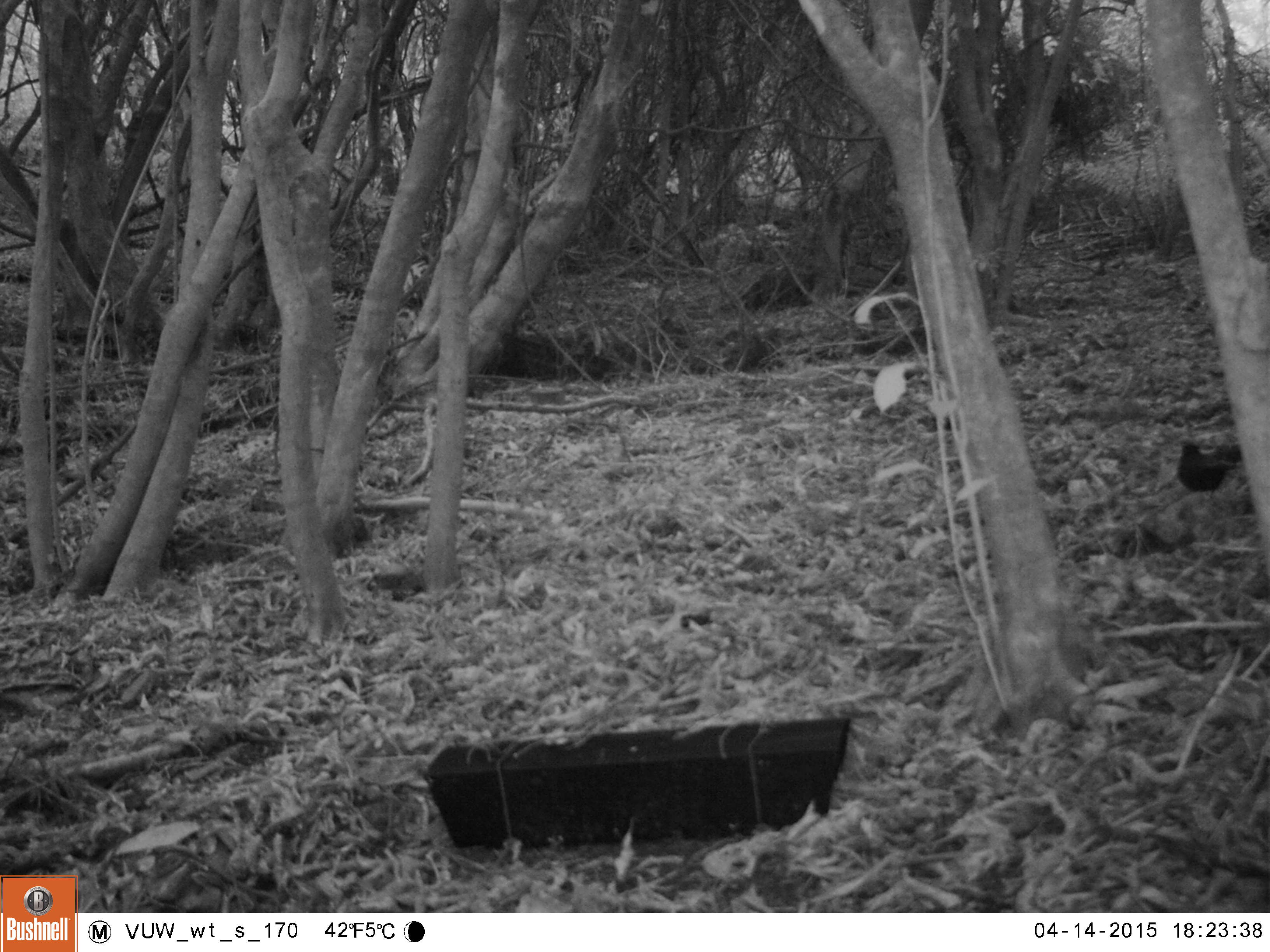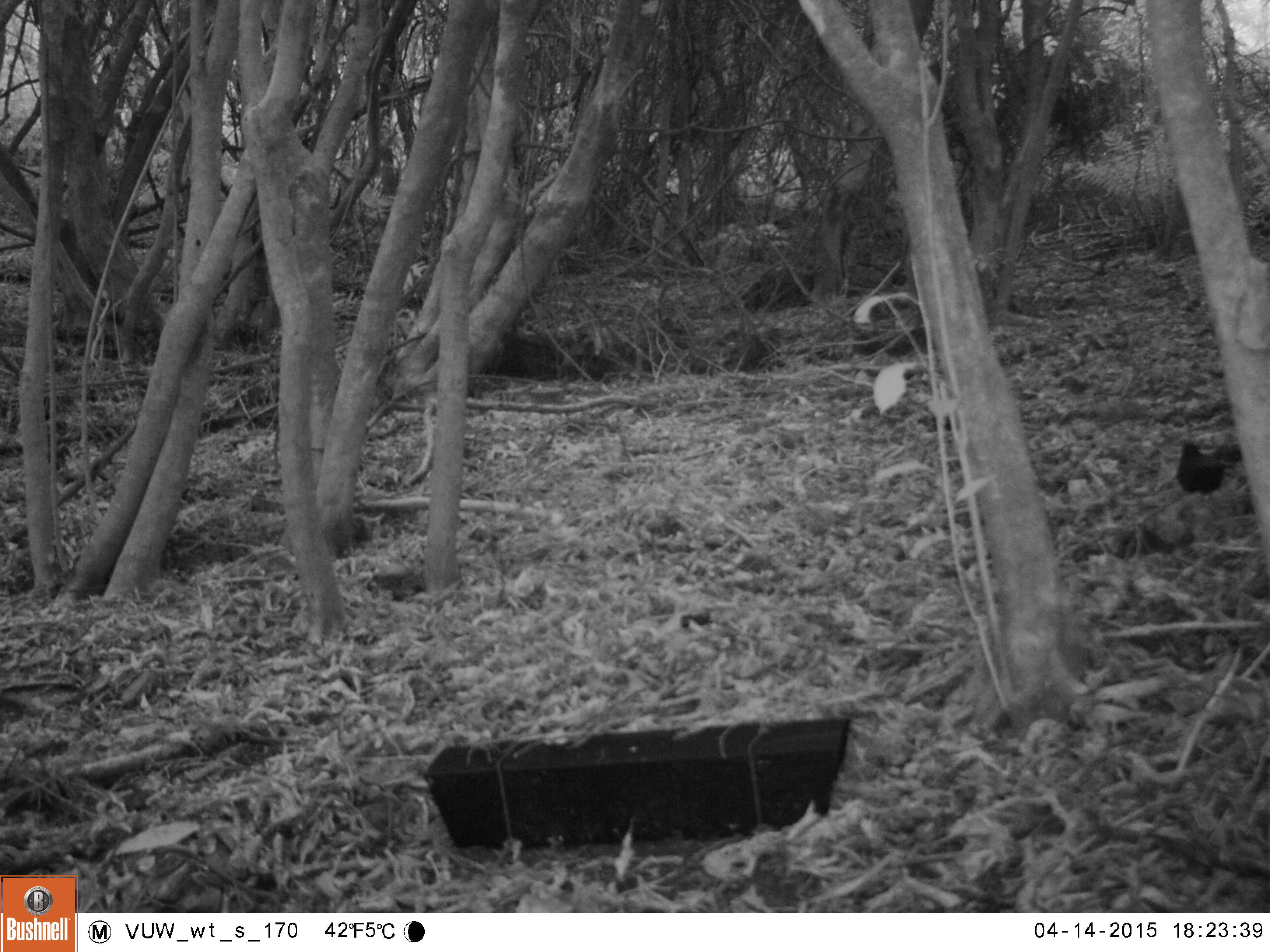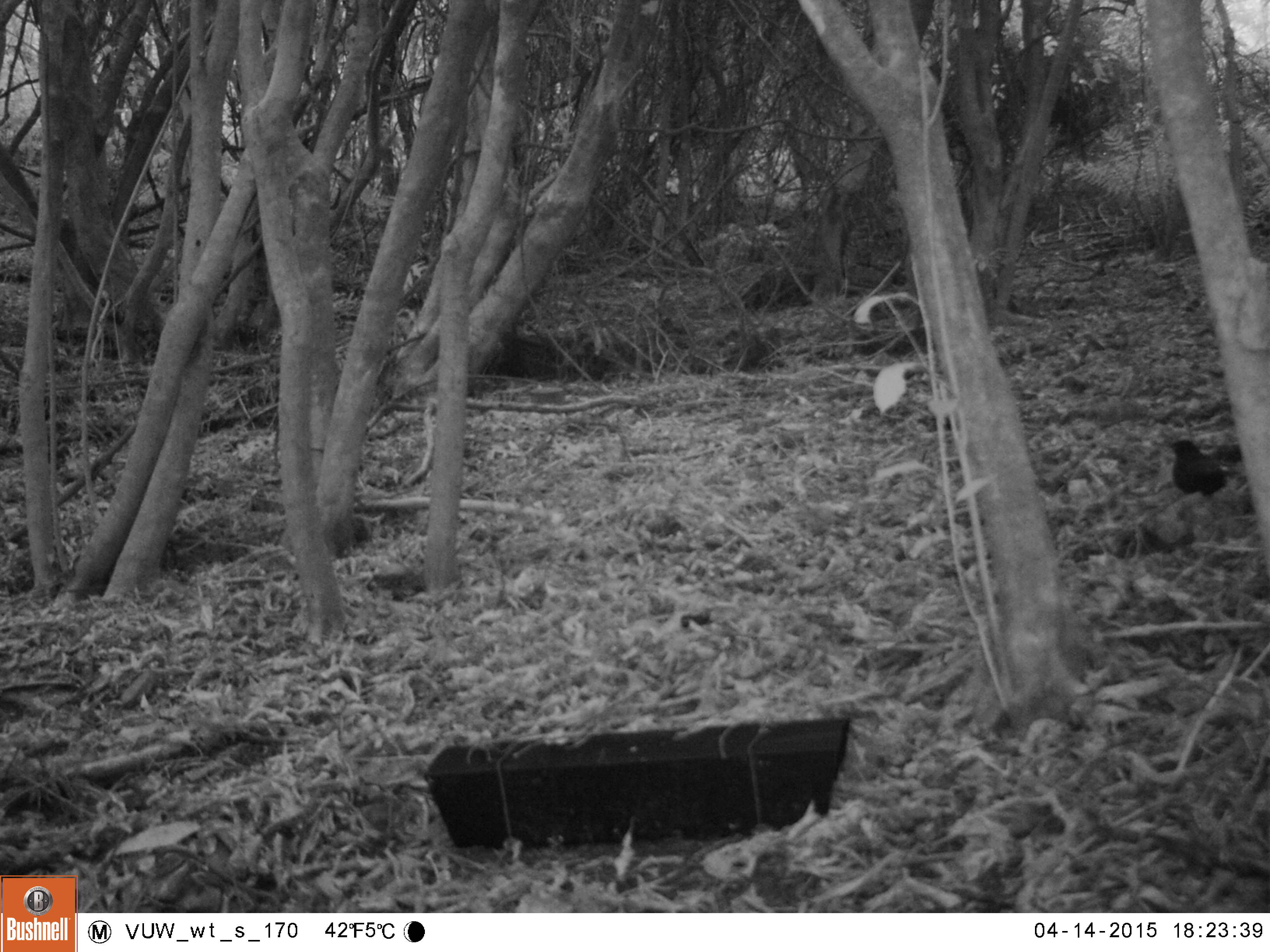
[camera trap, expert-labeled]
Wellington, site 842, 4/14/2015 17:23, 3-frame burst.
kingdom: Animalia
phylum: Chordata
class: Aves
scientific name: Aves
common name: bird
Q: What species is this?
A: Bird (Aves).